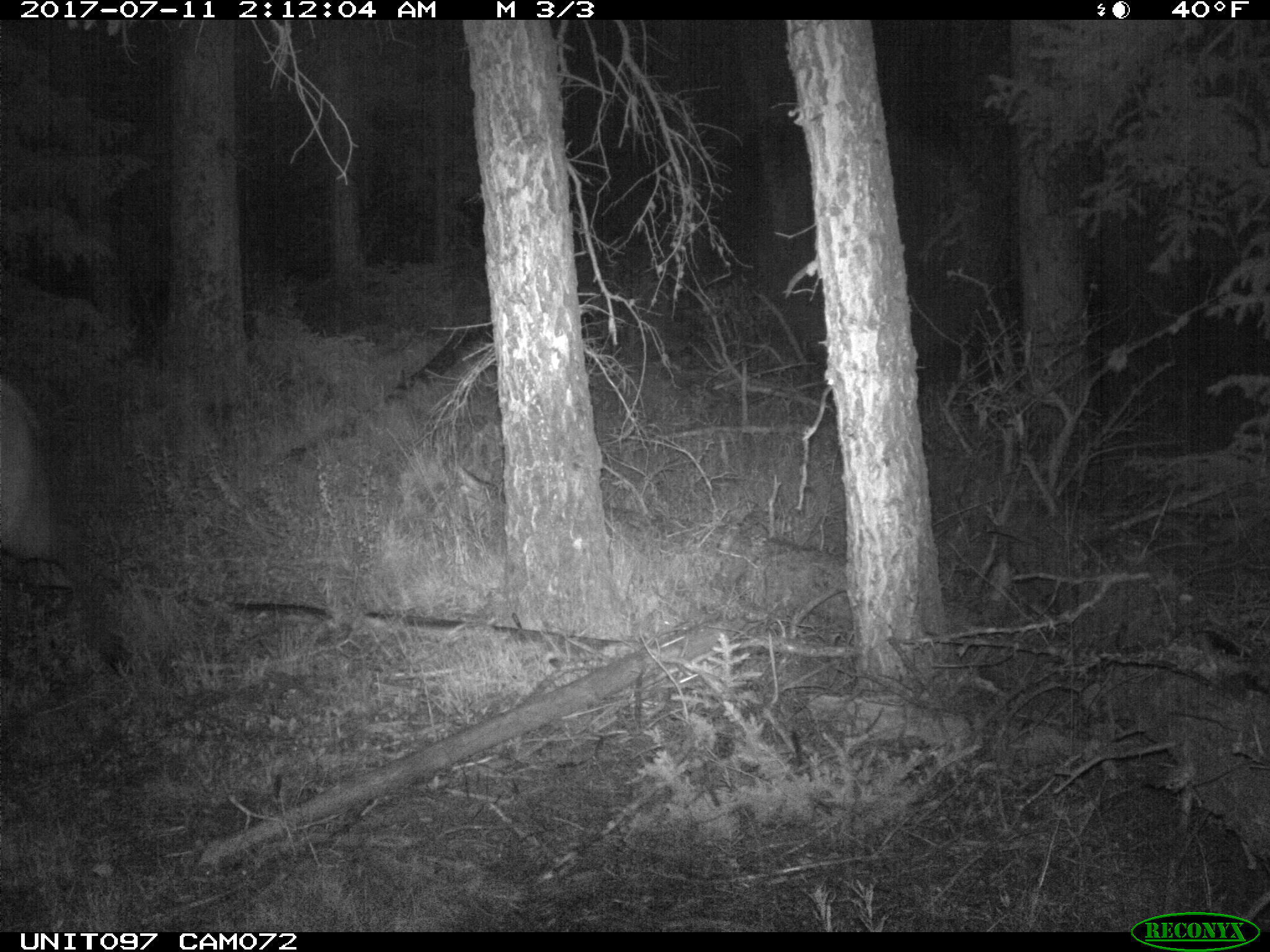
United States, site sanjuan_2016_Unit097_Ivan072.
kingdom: Animalia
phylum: Chordata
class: Mammalia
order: Artiodactyla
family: Cervidae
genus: Cervus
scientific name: Cervus elaphus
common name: red deer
Cervus elaphus (red deer).